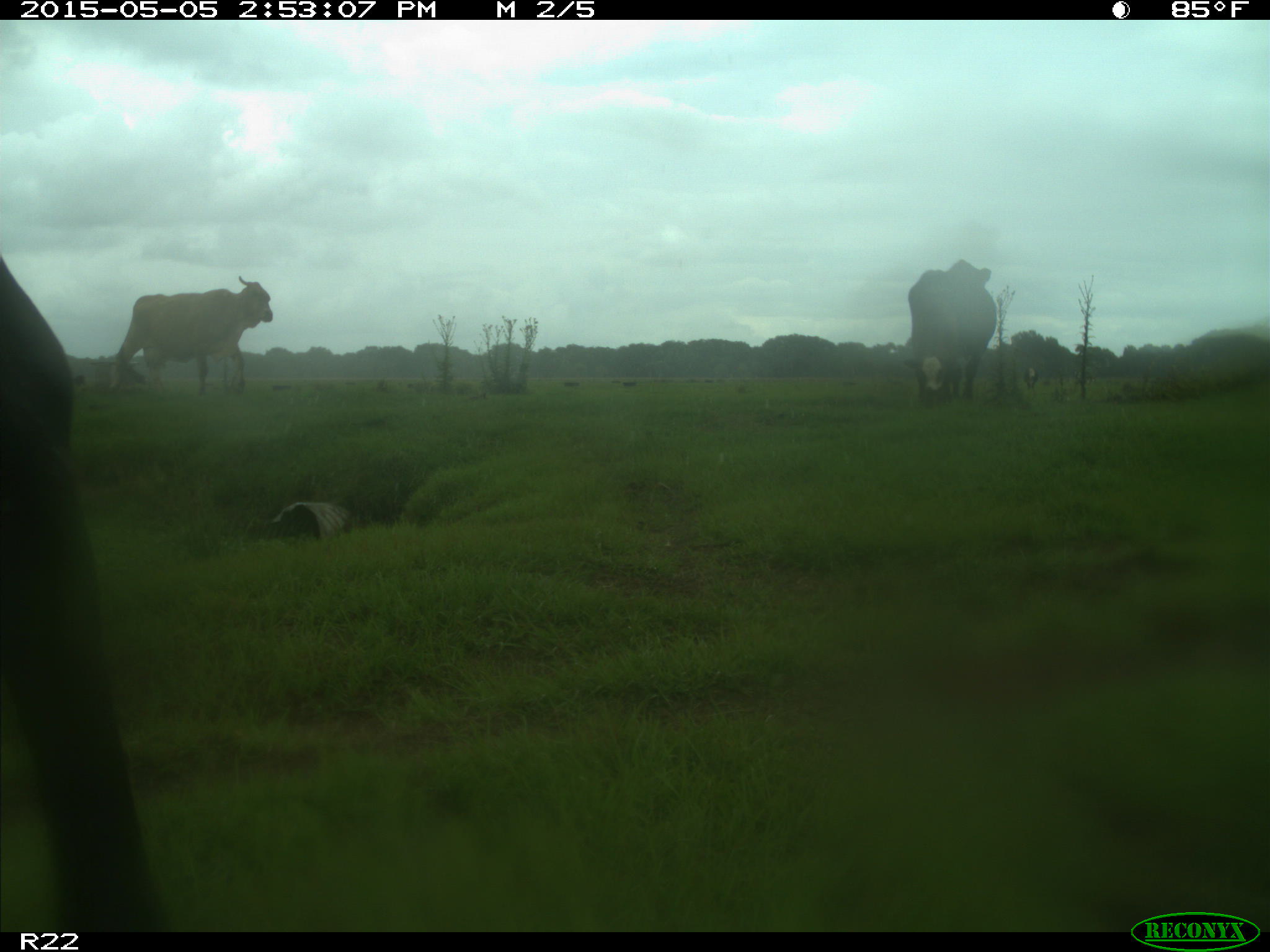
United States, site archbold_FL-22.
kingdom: Animalia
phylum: Chordata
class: Mammalia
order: Artiodactyla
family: Bovidae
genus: Bos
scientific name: Bos taurus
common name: domestic cow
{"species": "Bos taurus (domestic cow)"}